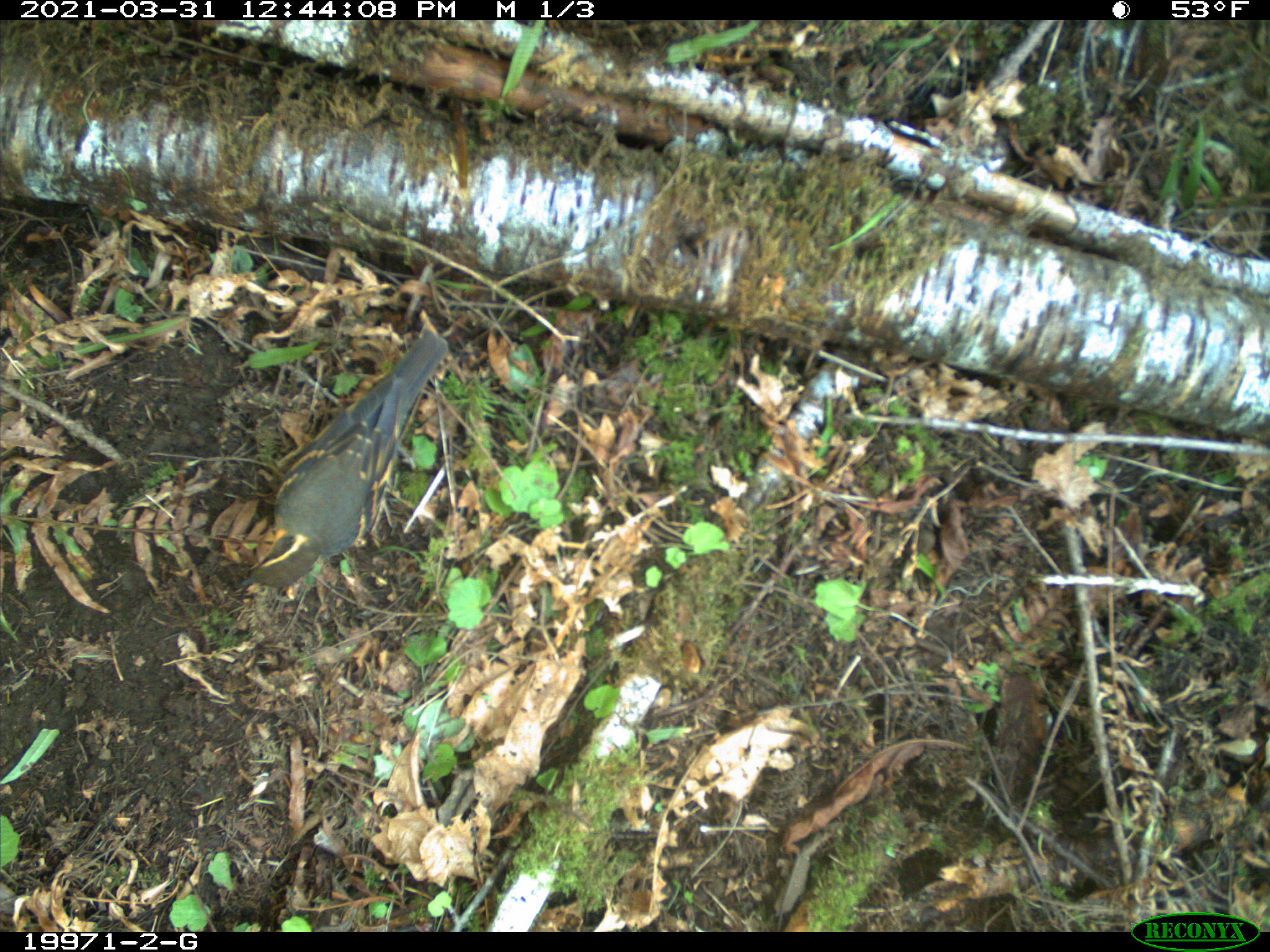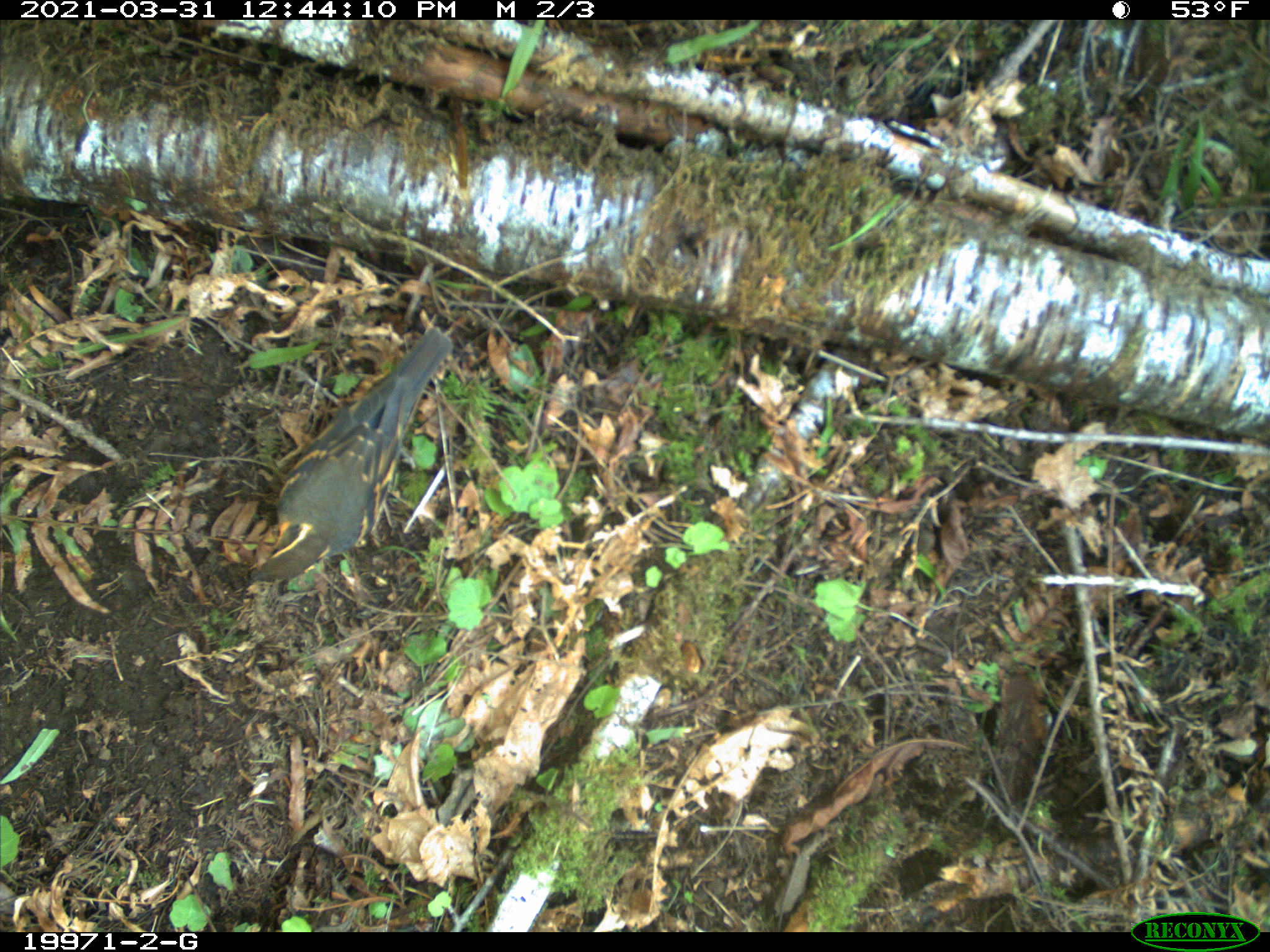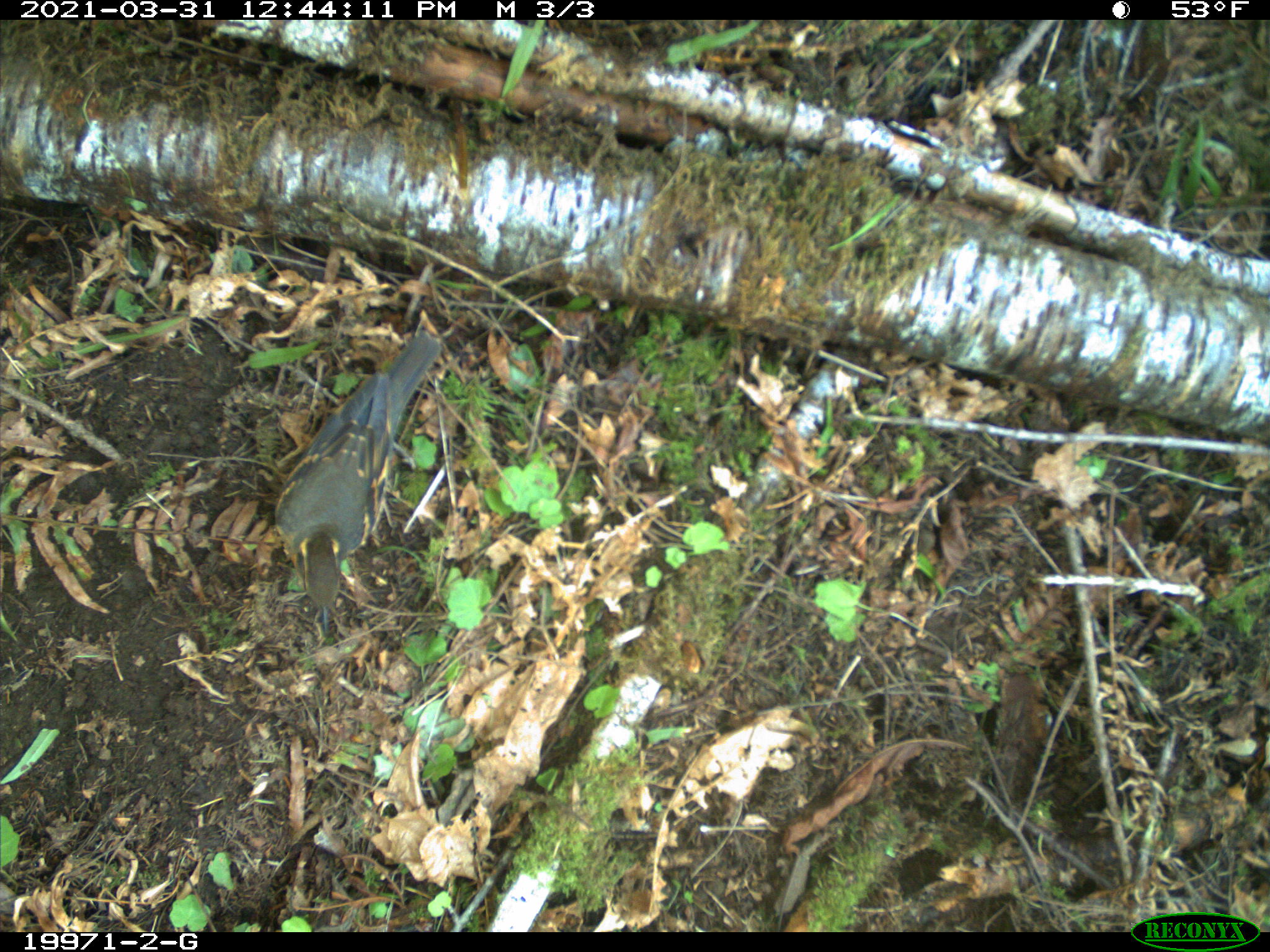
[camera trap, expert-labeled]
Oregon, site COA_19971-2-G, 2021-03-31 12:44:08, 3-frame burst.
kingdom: Animalia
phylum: Chordata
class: Aves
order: Passeriformes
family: Turdidae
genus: Ixoreus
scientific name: Ixoreus naevius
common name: varied thrush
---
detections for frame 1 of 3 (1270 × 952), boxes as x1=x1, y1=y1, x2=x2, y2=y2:
varied thrush: x1=215, y1=294, x2=484, y2=622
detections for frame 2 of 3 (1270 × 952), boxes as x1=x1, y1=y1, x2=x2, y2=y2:
varied thrush: x1=233, y1=304, x2=489, y2=610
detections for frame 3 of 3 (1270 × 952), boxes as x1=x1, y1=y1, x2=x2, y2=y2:
varied thrush: x1=250, y1=279, x2=505, y2=652